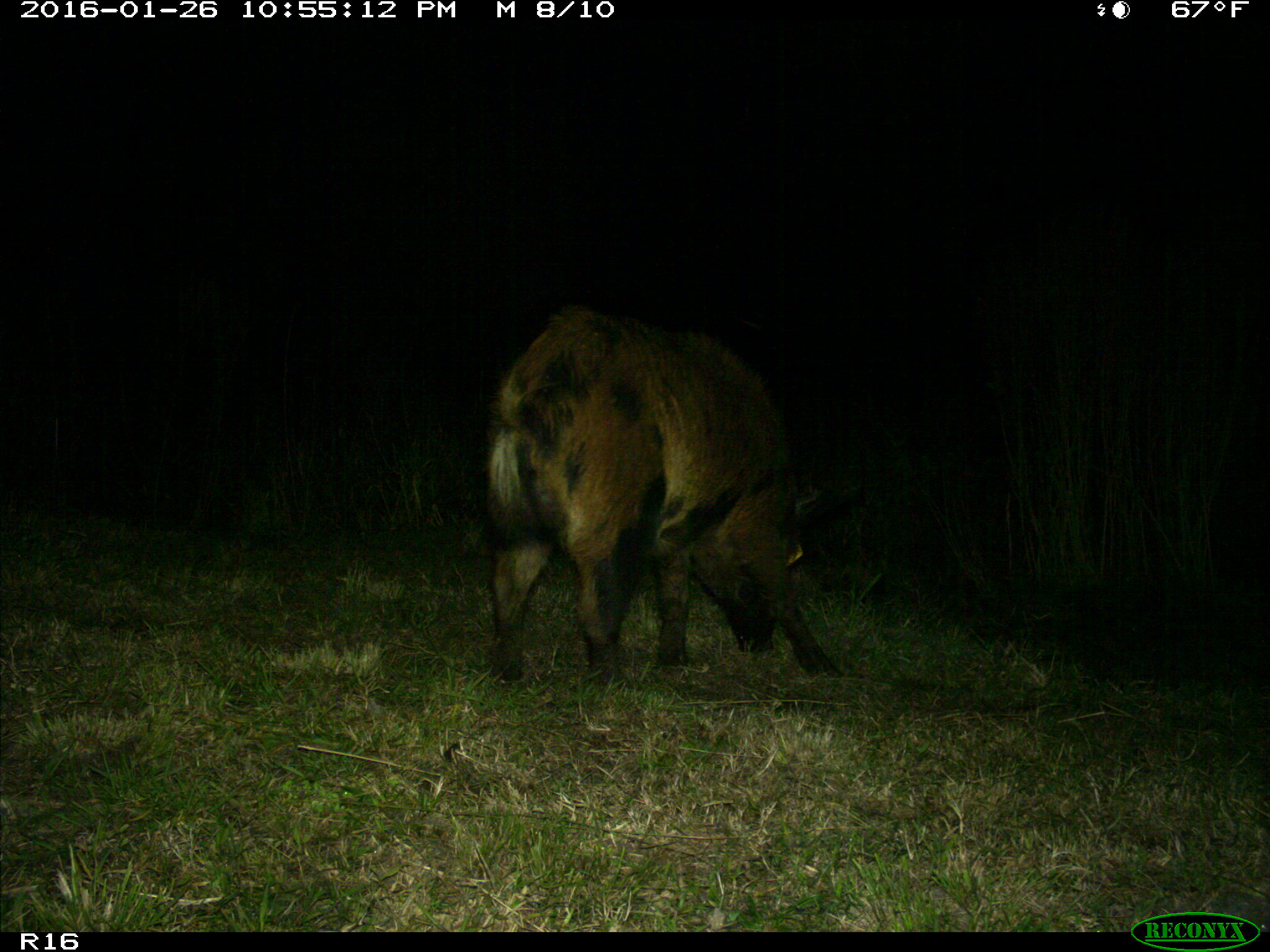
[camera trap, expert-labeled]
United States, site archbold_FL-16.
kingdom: Animalia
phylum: Chordata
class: Mammalia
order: Artiodactyla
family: Suidae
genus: Sus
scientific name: Sus scrofa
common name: wild boar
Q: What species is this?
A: Sus scrofa (wild boar).